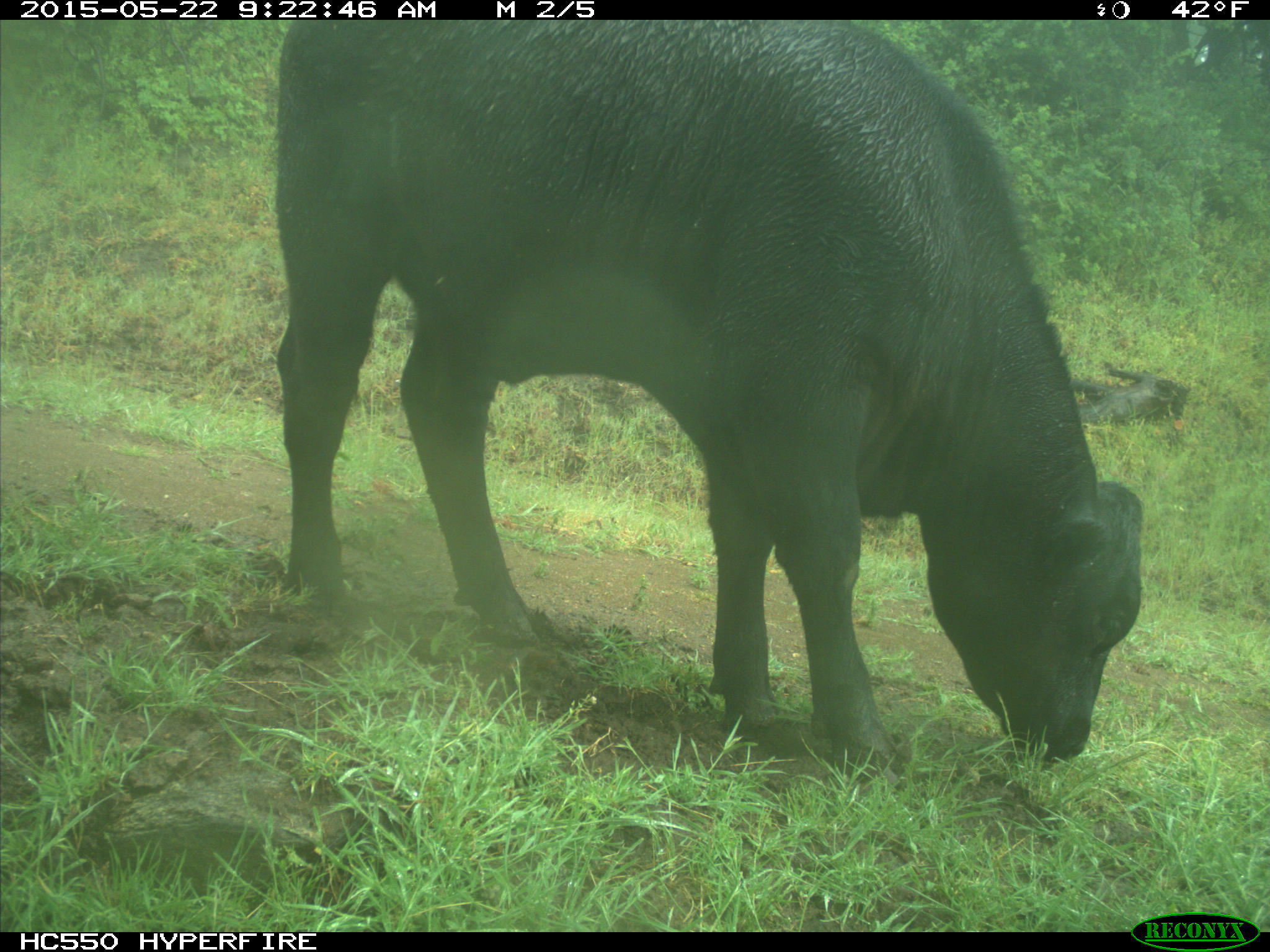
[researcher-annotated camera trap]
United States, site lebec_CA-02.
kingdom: Animalia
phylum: Chordata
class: Mammalia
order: Artiodactyla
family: Bovidae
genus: Bos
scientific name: Bos taurus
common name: domestic cow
Bos taurus (domestic cow).